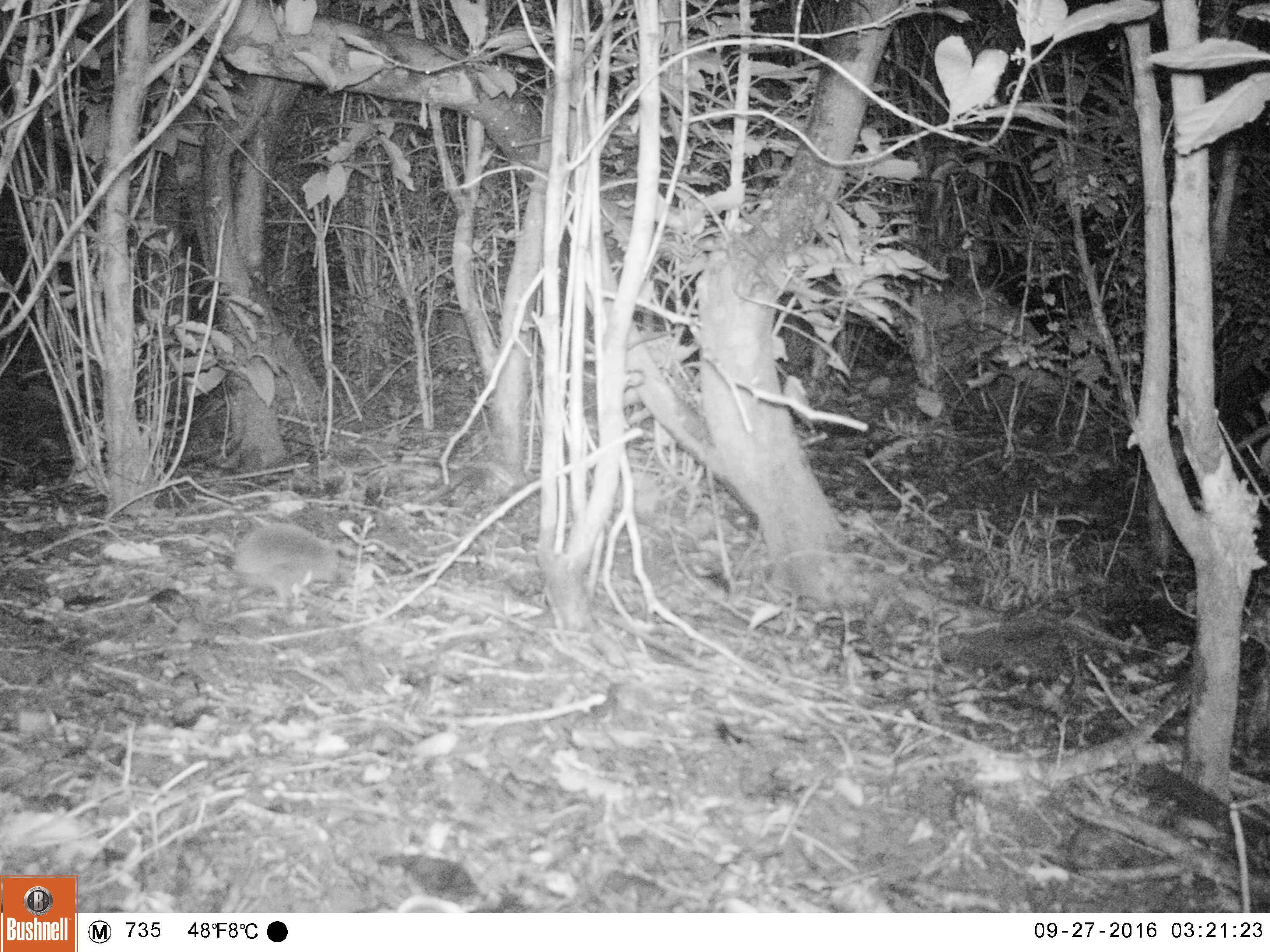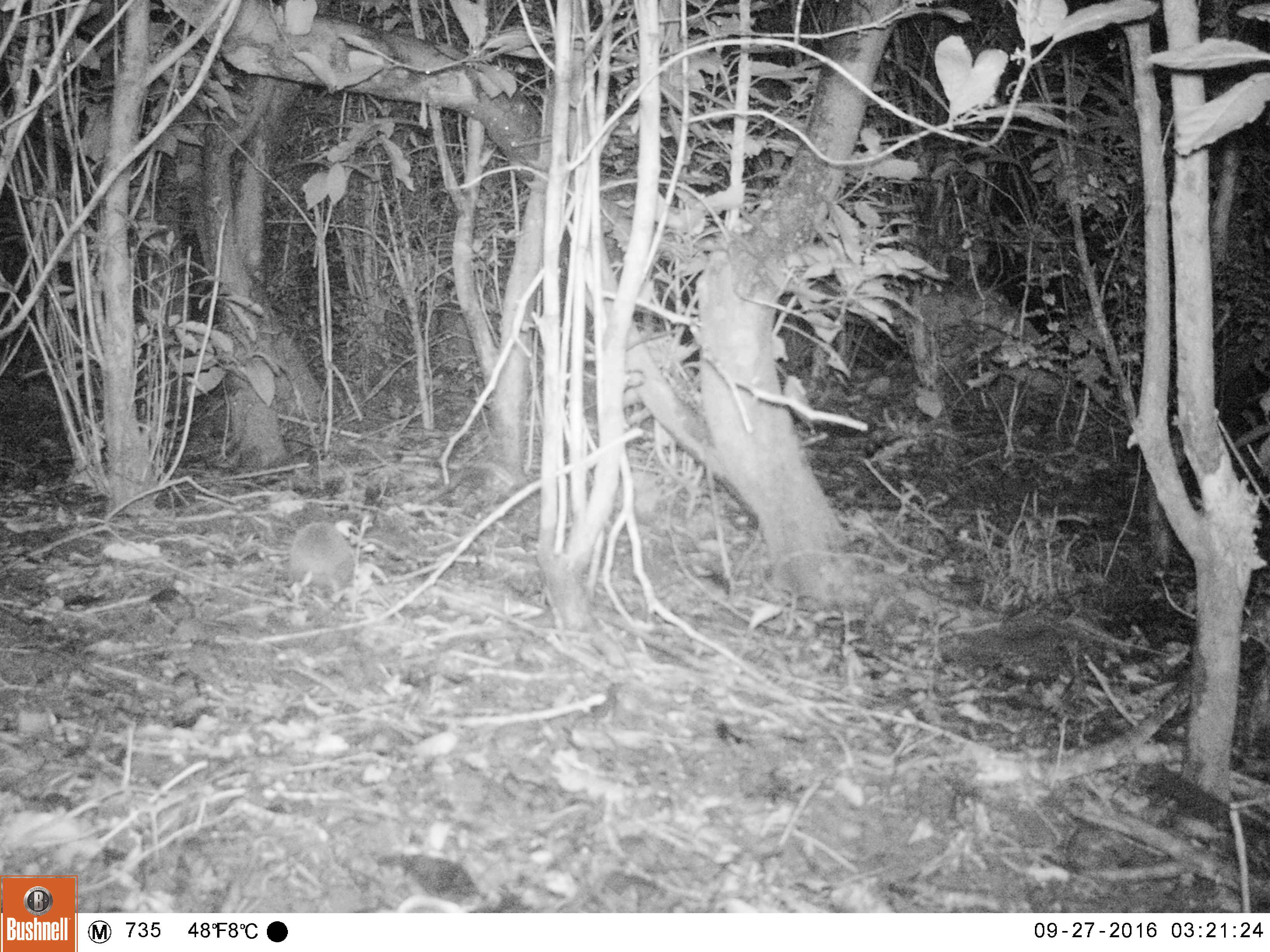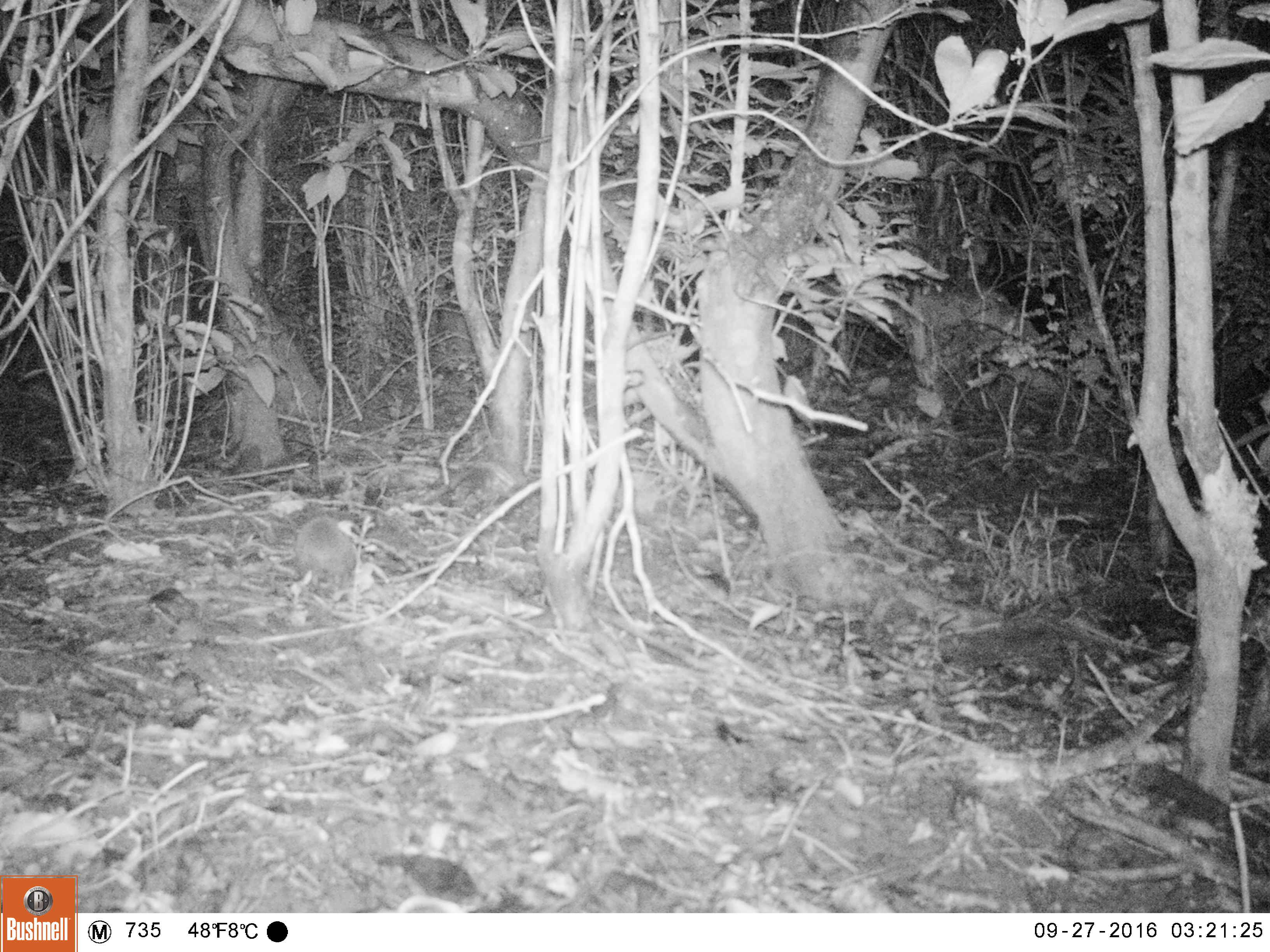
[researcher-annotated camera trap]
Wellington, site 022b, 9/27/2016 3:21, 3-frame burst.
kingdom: Animalia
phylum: Chordata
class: Mammalia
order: Eulipotyphla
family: Erinaceidae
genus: Erinaceus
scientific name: Erinaceus europaeus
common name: hedgehog